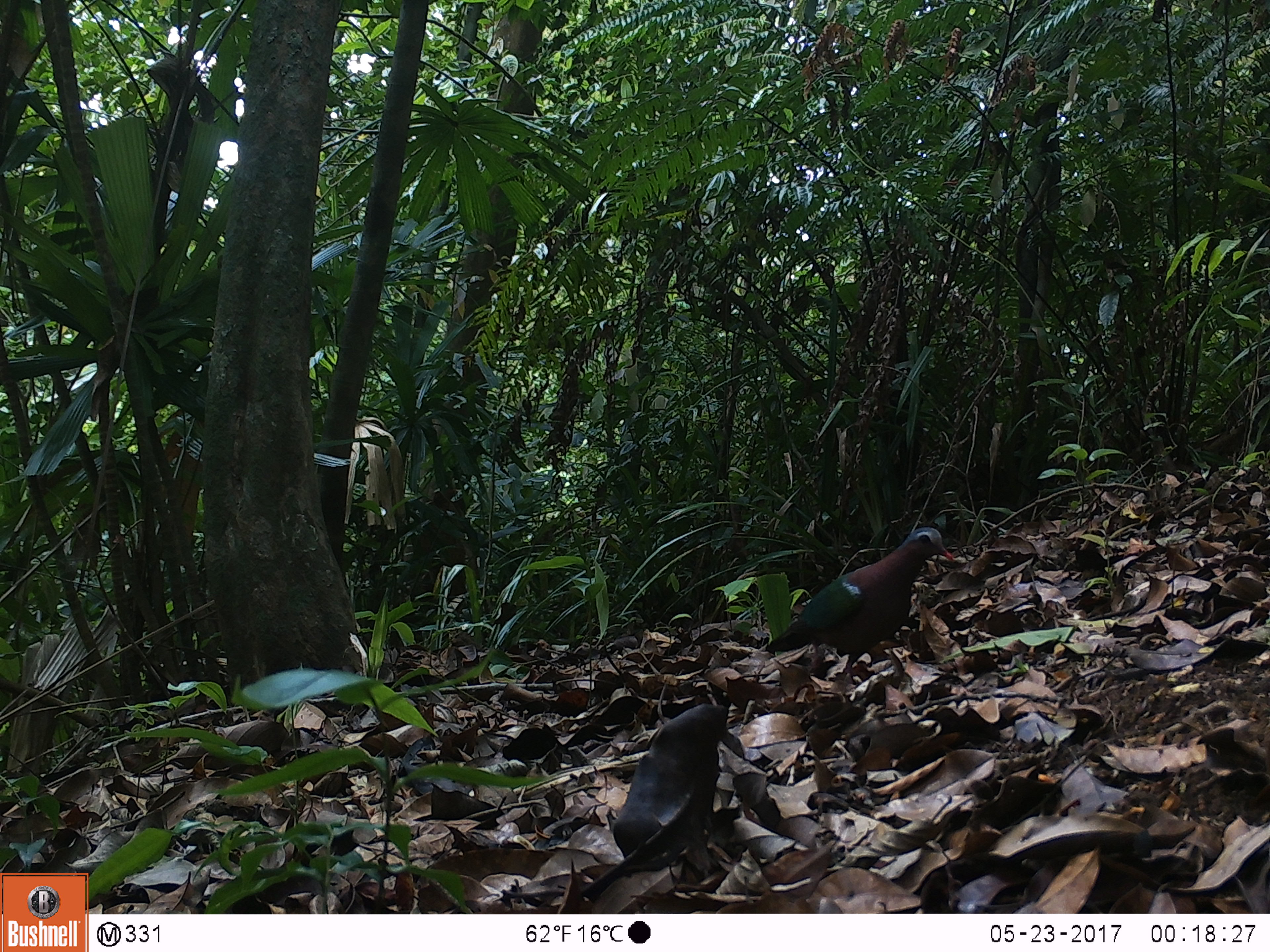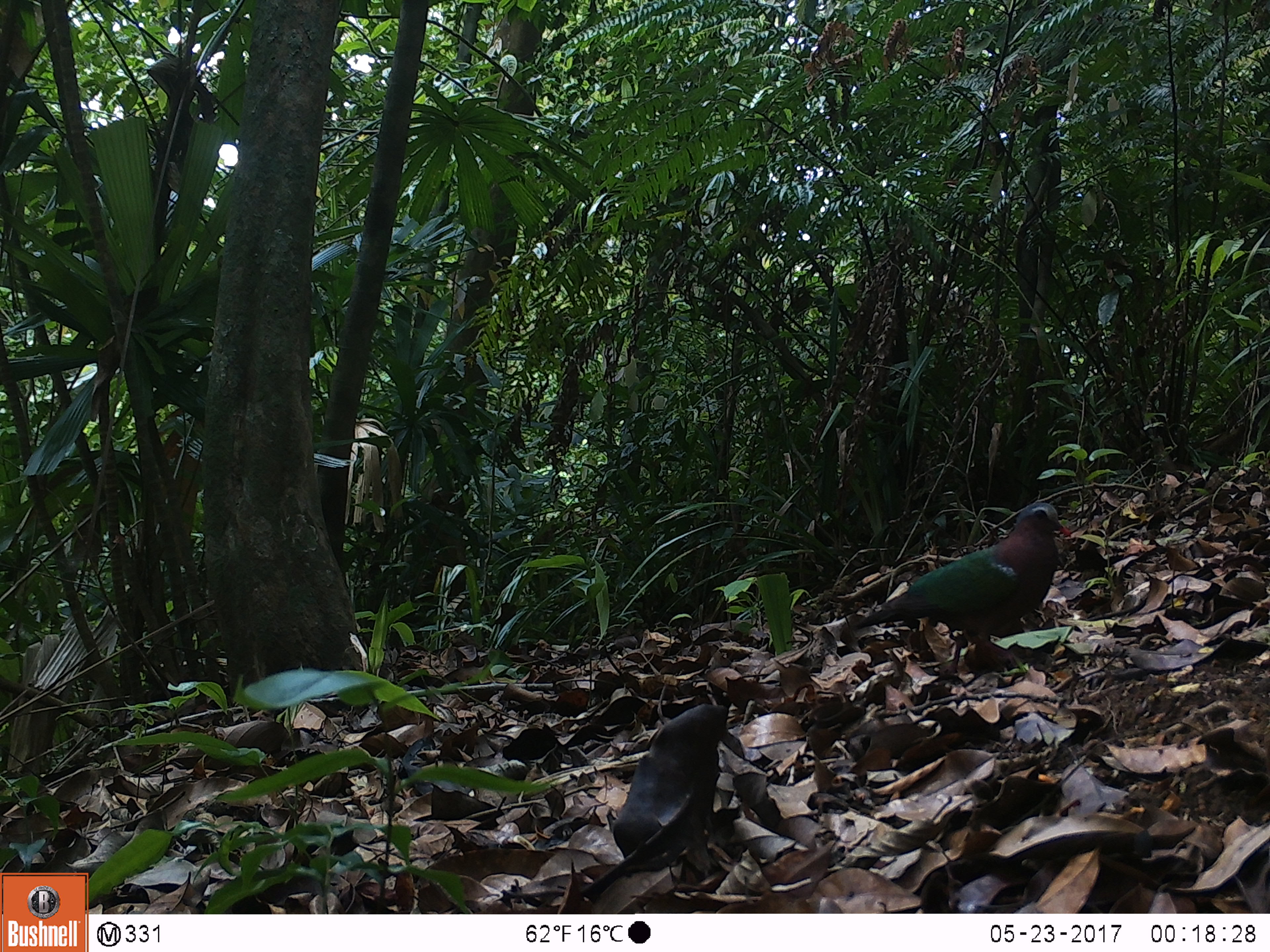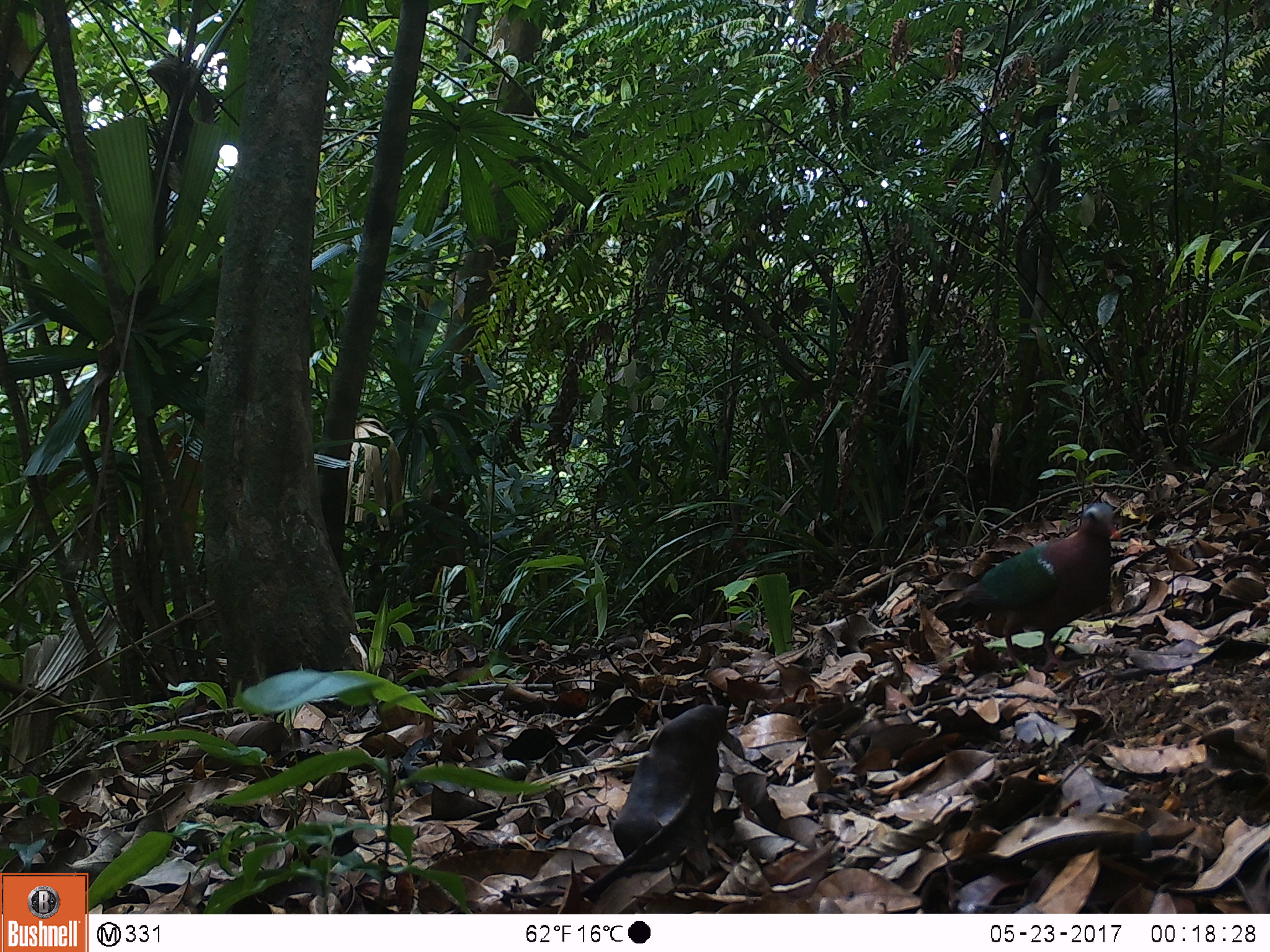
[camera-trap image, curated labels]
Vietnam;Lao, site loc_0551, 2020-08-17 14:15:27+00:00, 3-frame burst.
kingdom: Animalia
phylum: Chordata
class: Aves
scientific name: Aves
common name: bird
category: unidentified bird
Unidentified bird (bird) (Aves). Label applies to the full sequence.